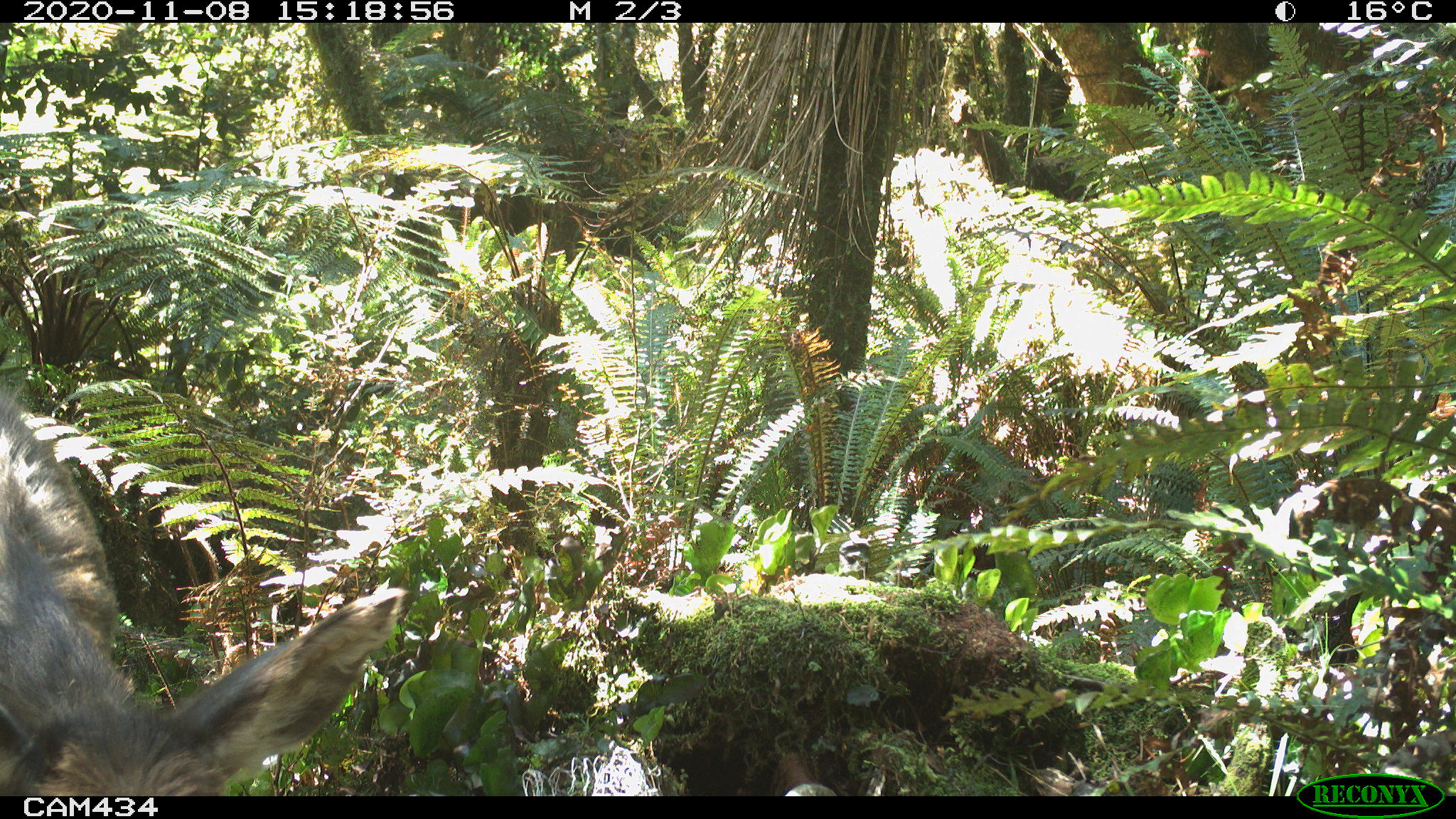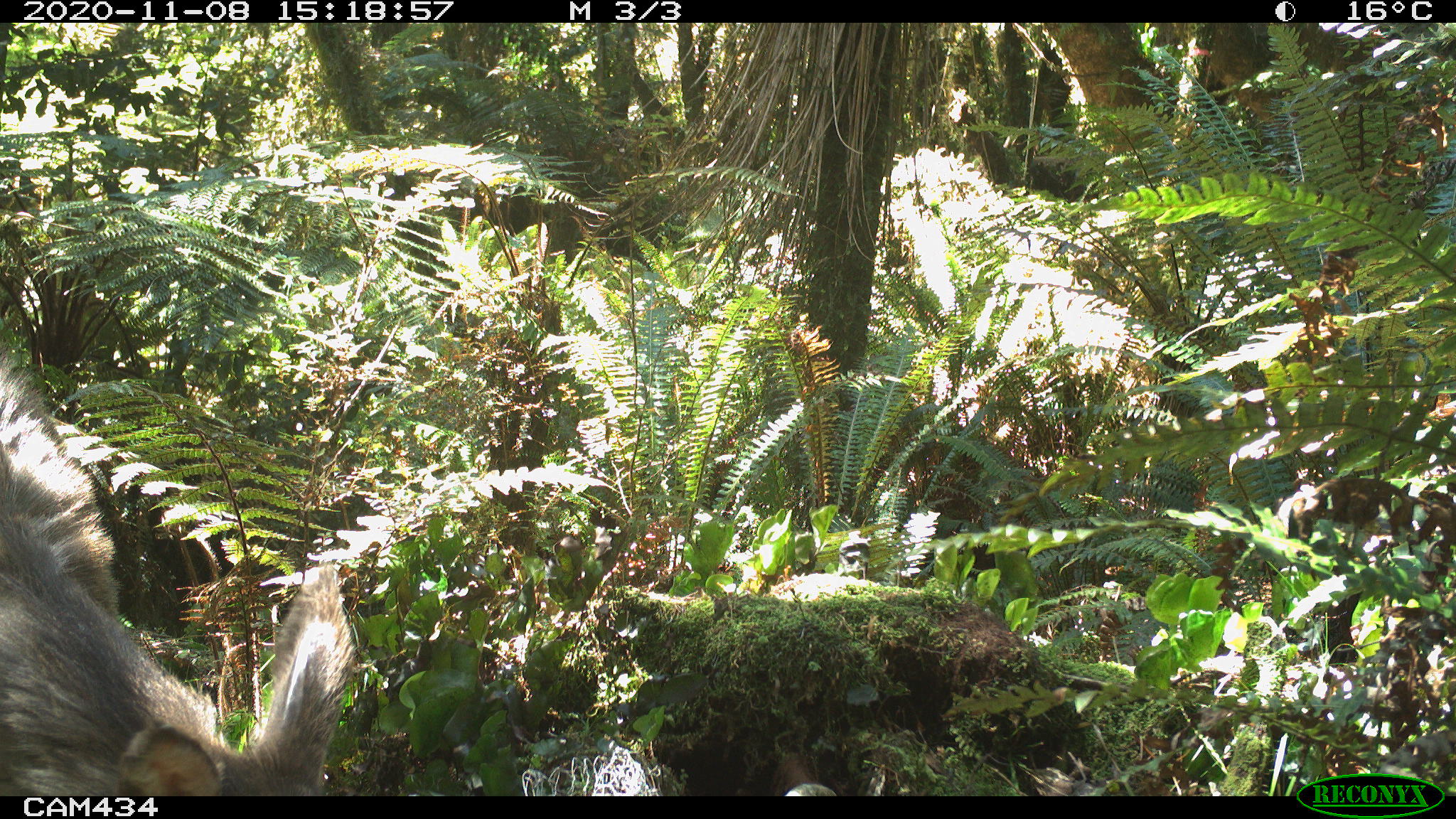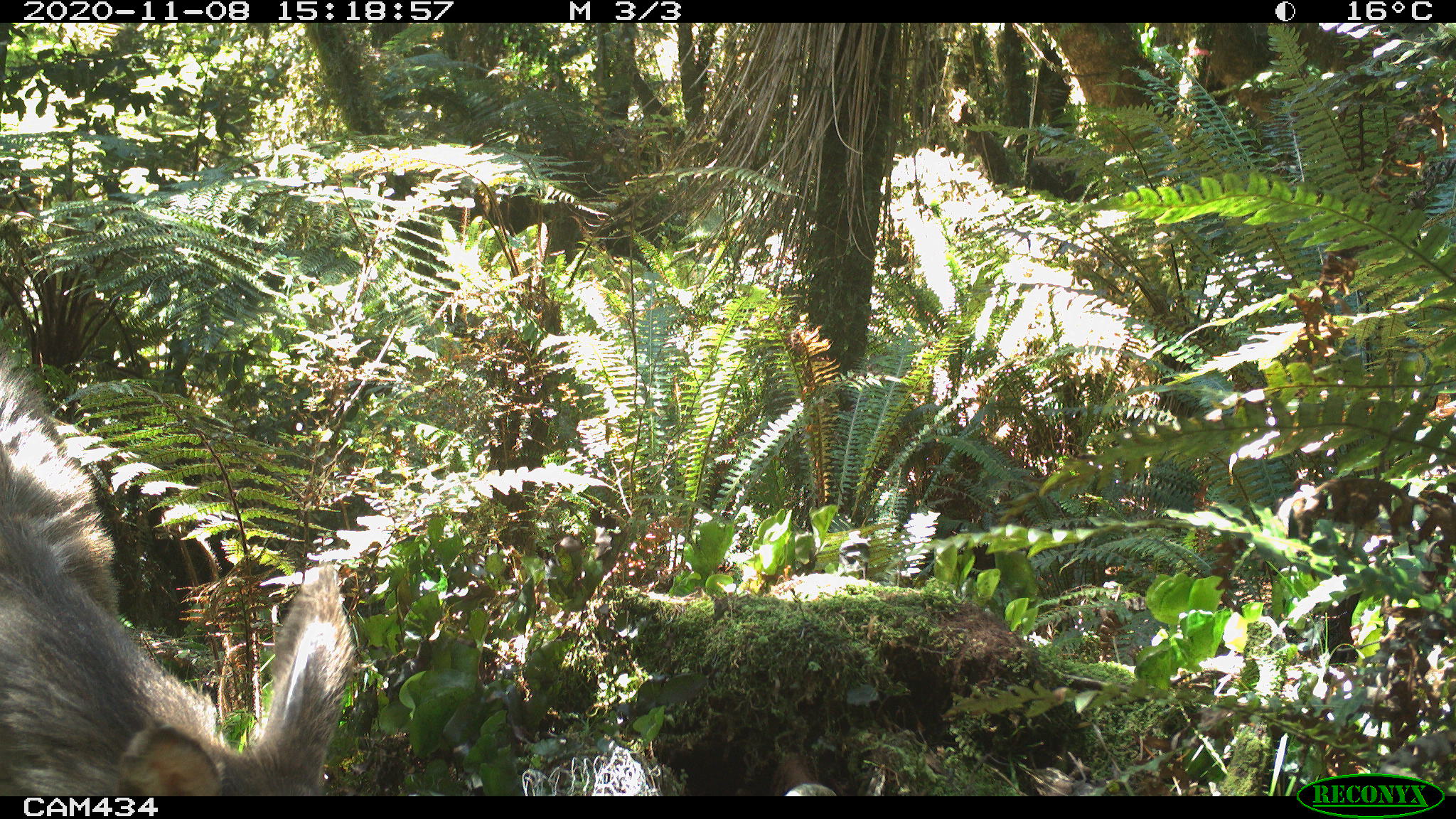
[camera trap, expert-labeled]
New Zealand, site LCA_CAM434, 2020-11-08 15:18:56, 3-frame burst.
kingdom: Animalia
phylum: Chordata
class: Mammalia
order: Artiodactyla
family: Cervidae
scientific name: Cervidae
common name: deer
Deer (Cervidae).